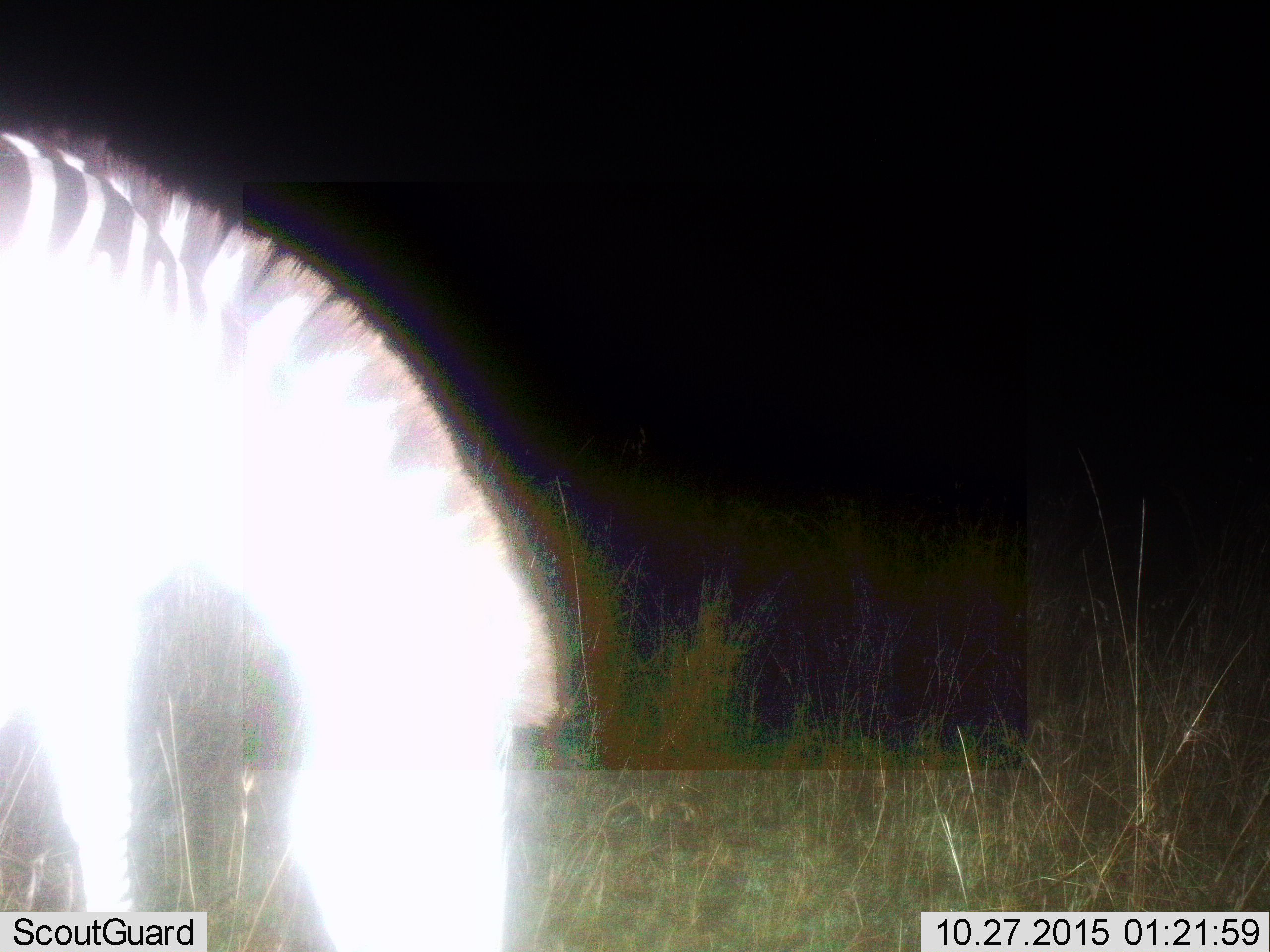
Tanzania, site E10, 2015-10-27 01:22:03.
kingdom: Animalia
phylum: Chordata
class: Mammalia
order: Perissodactyla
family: Equidae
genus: Equus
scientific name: Equus quagga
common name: plains zebra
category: zebra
Zebra (plains zebra) (Equus quagga), count 1. Behavior (volunteer vote fractions): standing 16%, resting 0%, moving 0%, interacting 0%. Young present (vote fraction): 0%. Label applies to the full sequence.